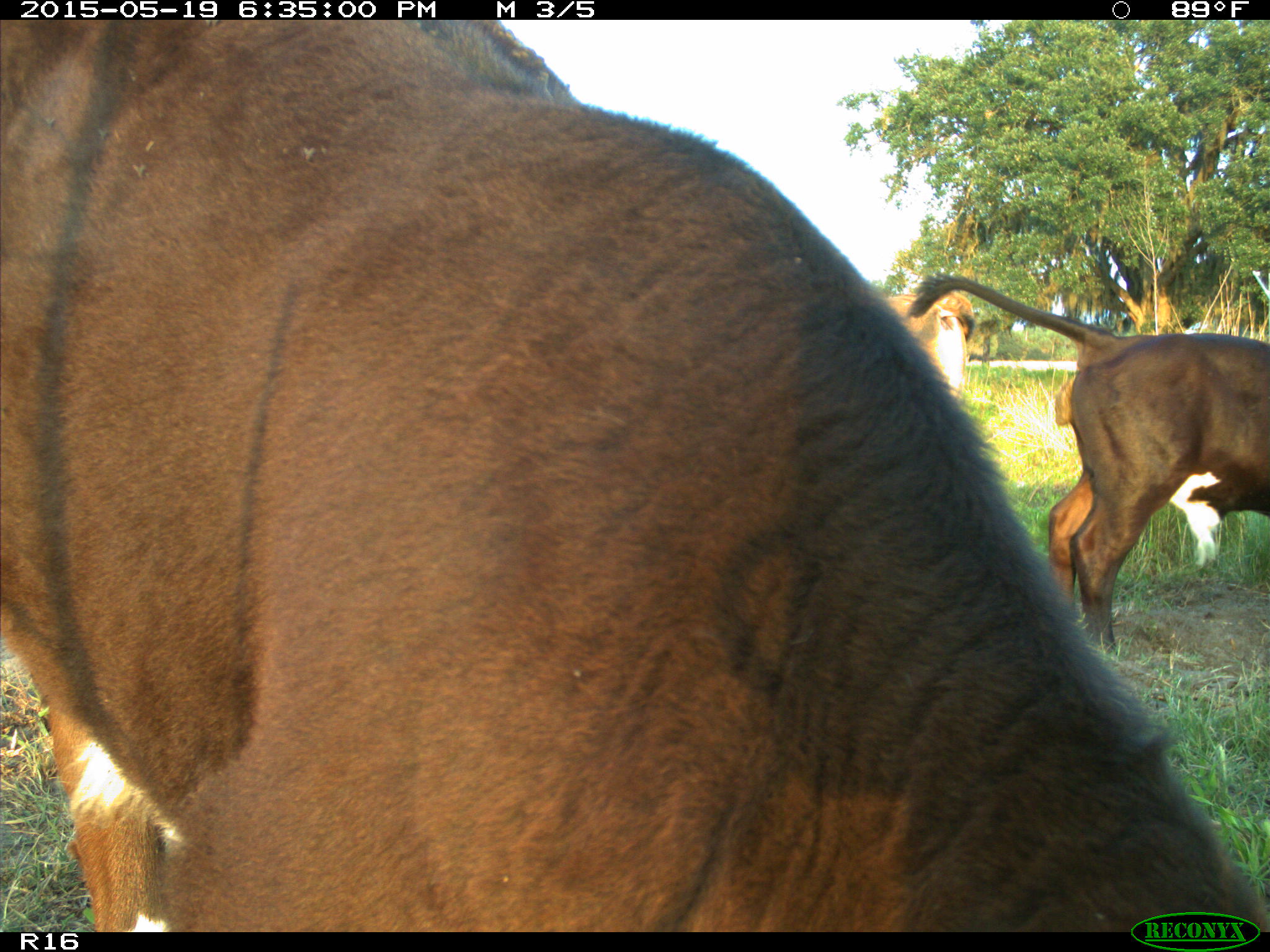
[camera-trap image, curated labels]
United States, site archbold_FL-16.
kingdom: Animalia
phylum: Chordata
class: Mammalia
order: Artiodactyla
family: Bovidae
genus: Bos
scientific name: Bos taurus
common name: domestic cow